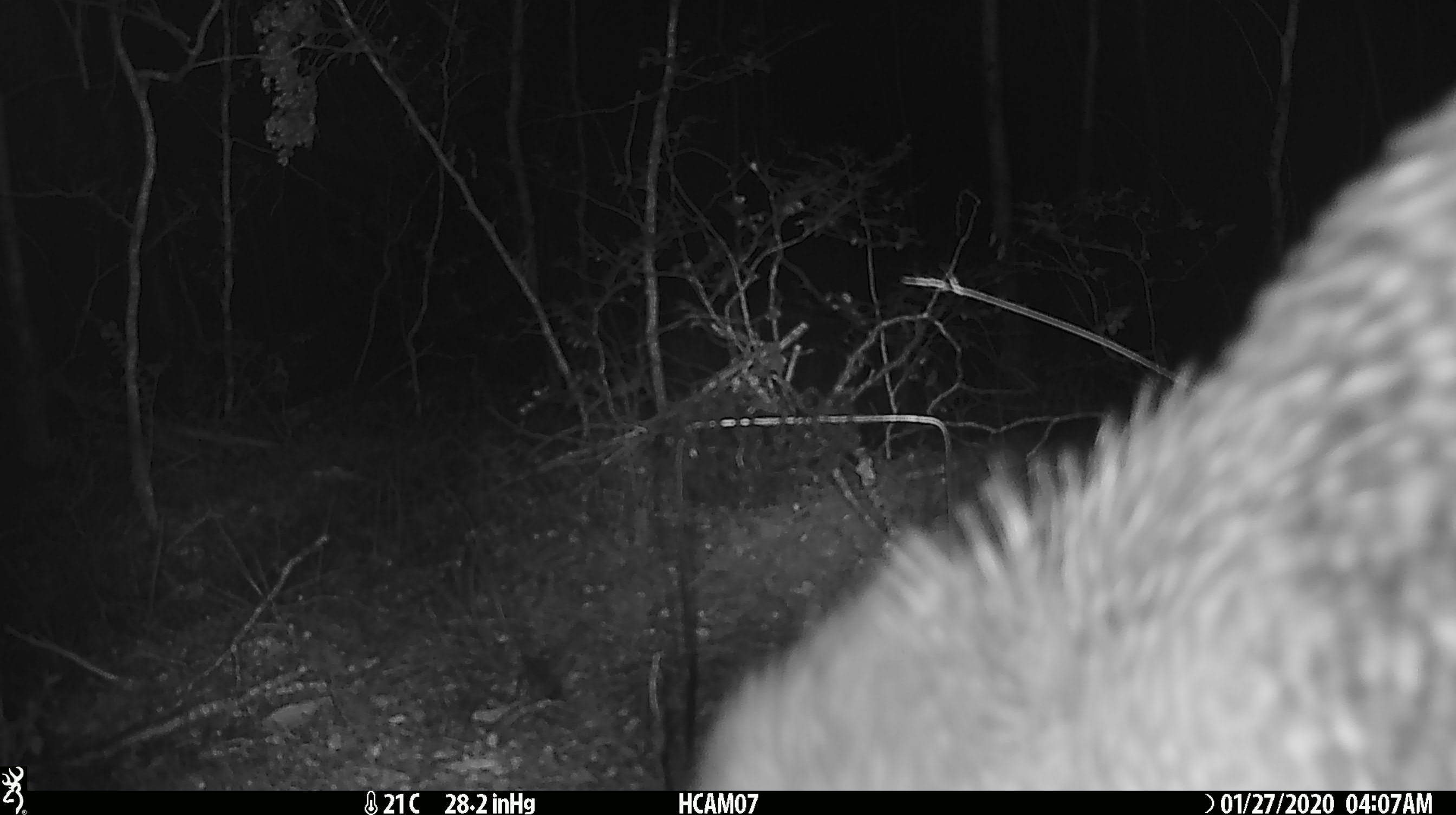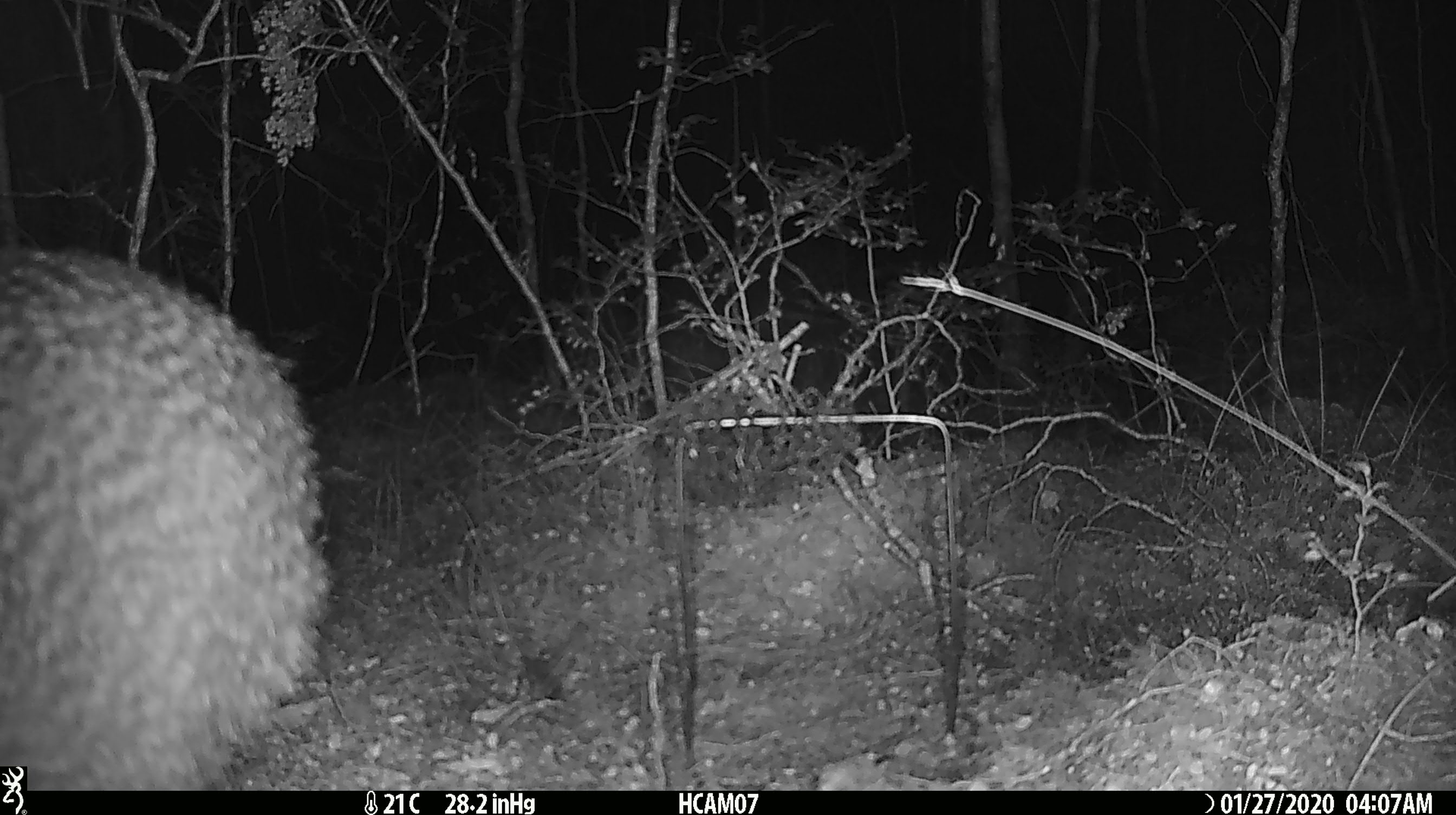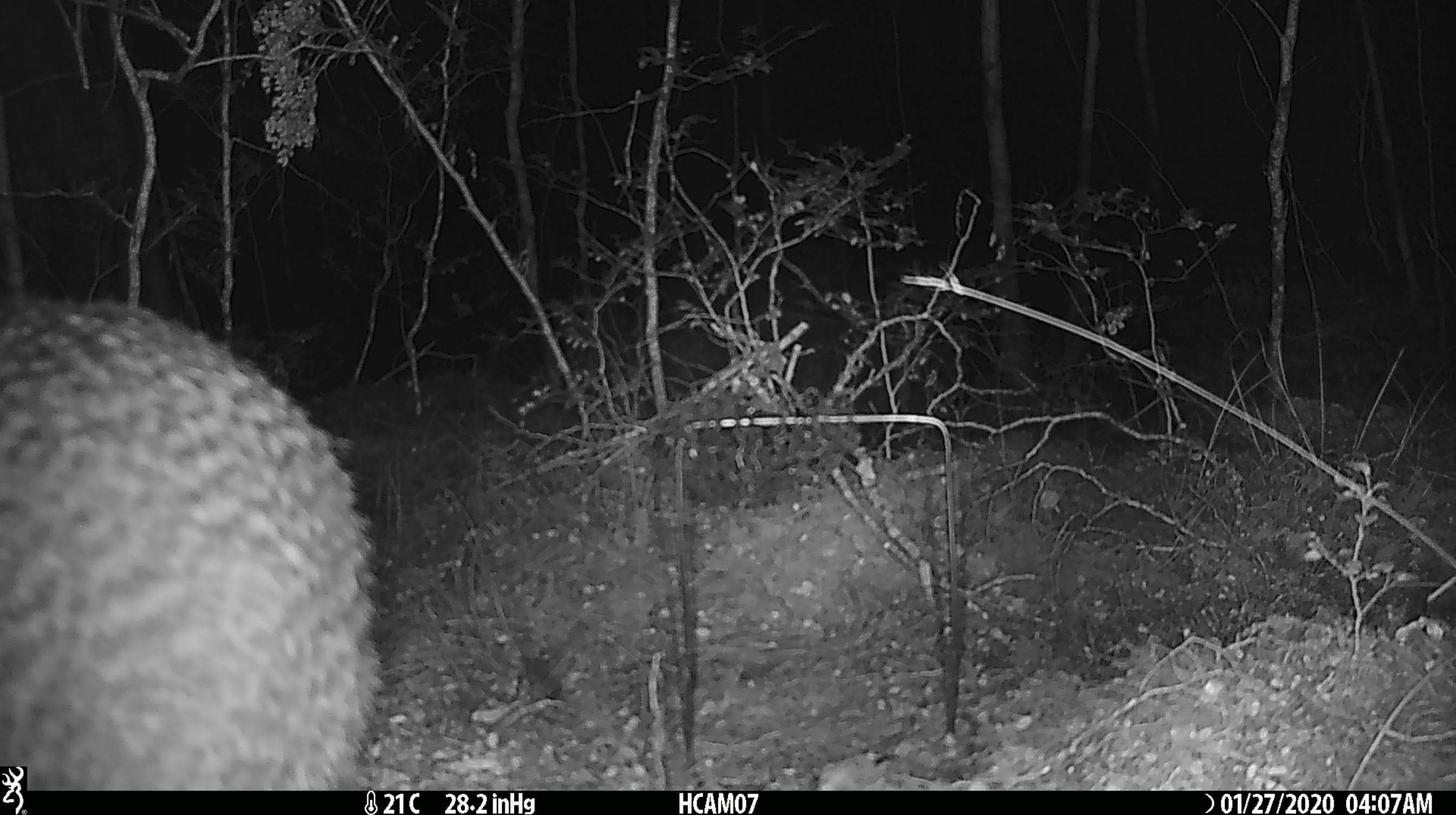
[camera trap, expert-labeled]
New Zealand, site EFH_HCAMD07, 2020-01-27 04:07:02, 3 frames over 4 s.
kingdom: Animalia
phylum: Chordata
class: Aves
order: Apterygiformes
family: Apterygidae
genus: Apteryx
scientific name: Apteryx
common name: kiwi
Kiwi (Apteryx).